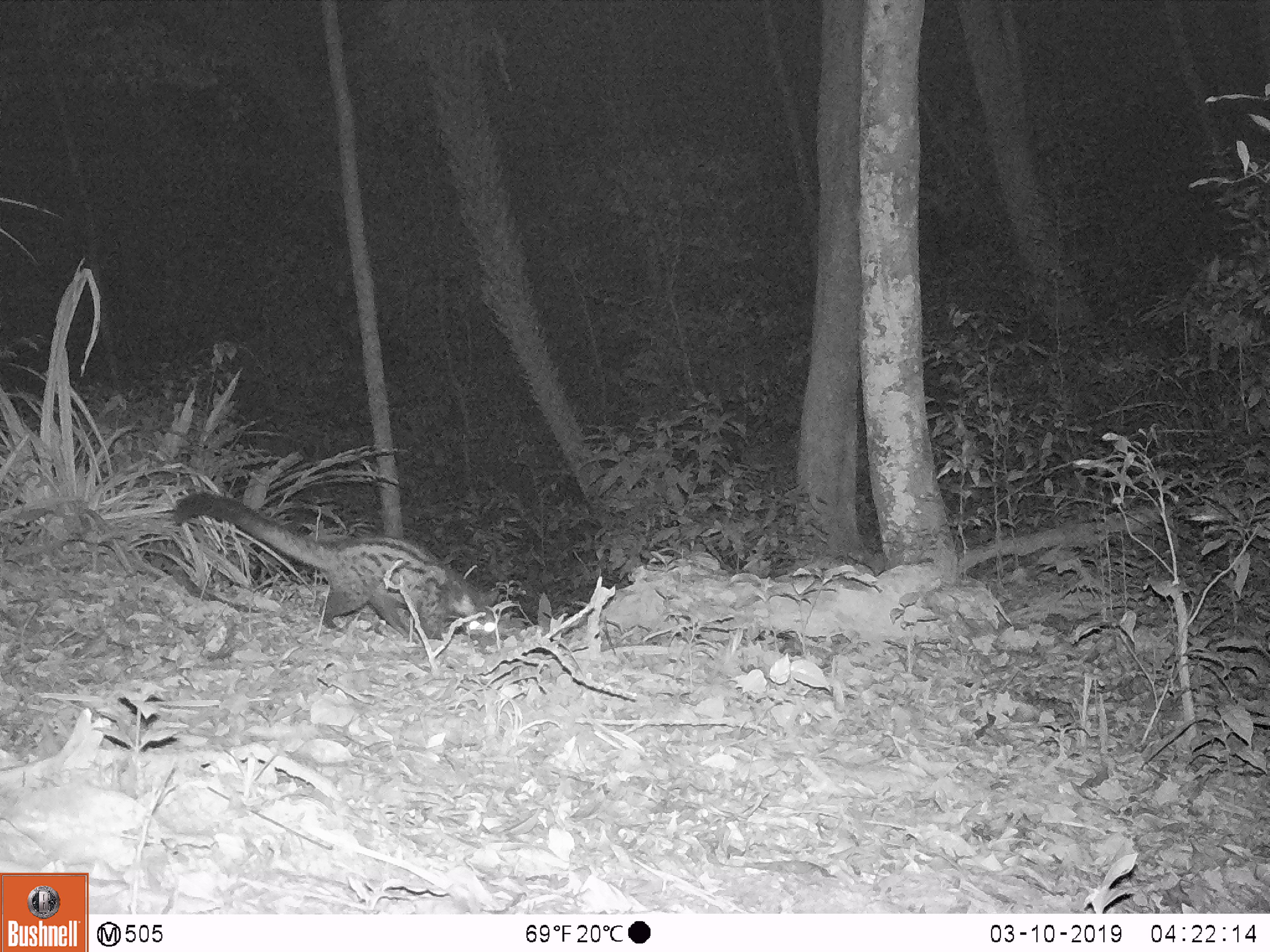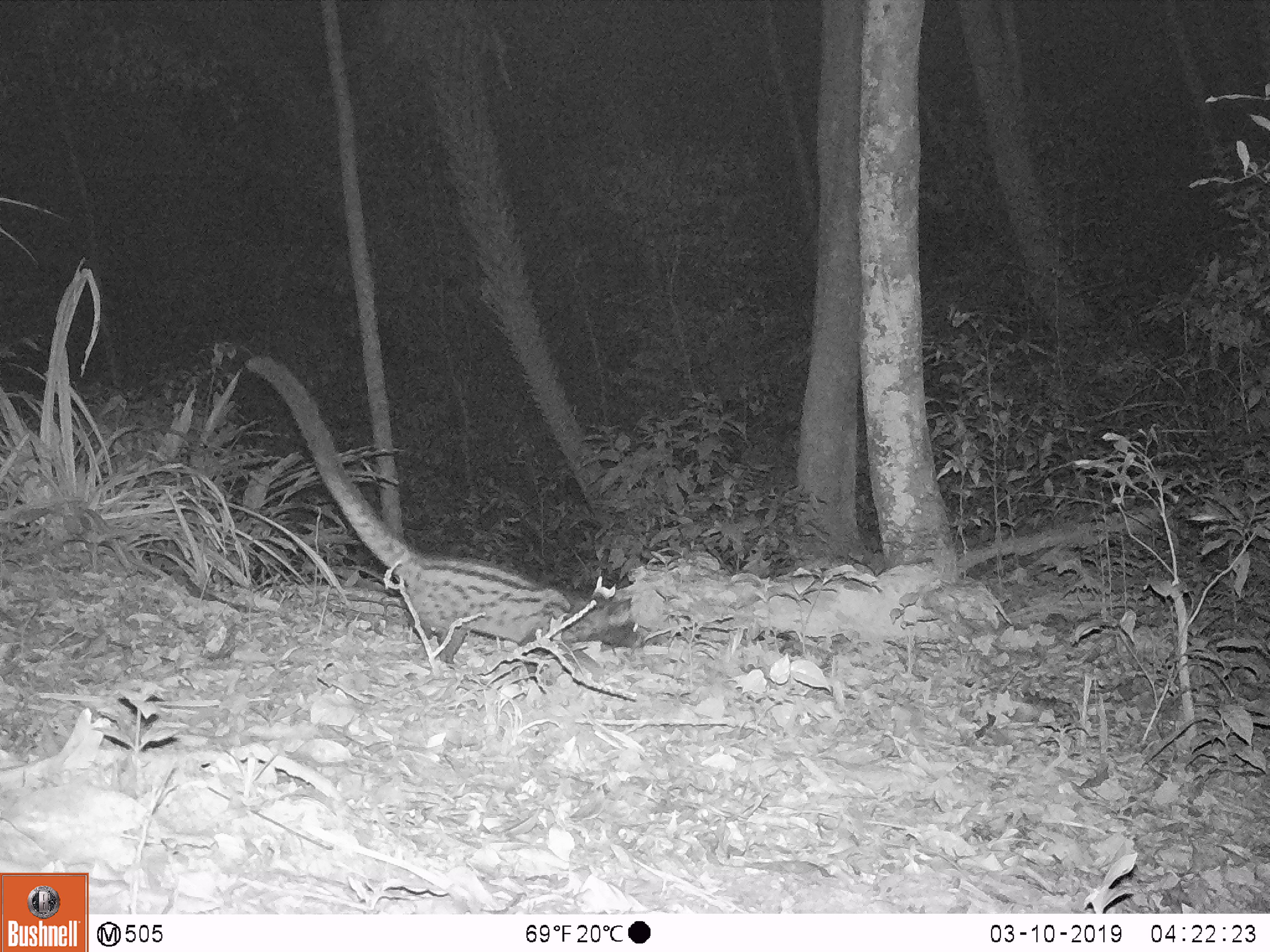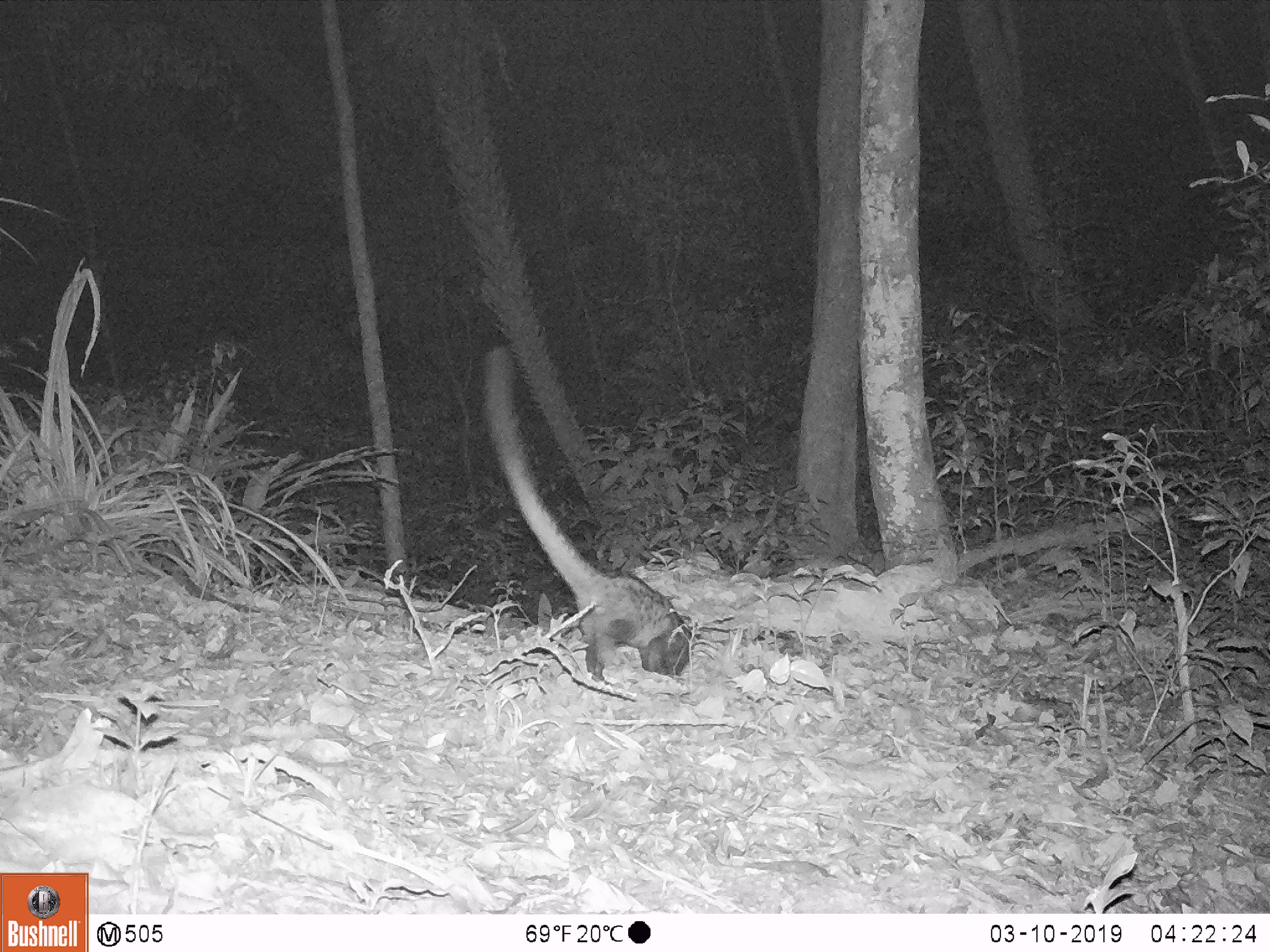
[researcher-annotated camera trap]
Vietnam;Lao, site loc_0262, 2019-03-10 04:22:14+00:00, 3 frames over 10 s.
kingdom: Animalia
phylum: Chordata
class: Mammalia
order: Carnivora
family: Viverridae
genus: Paradoxurus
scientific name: Paradoxurus hermaphroditus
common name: common palm civet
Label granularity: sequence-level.